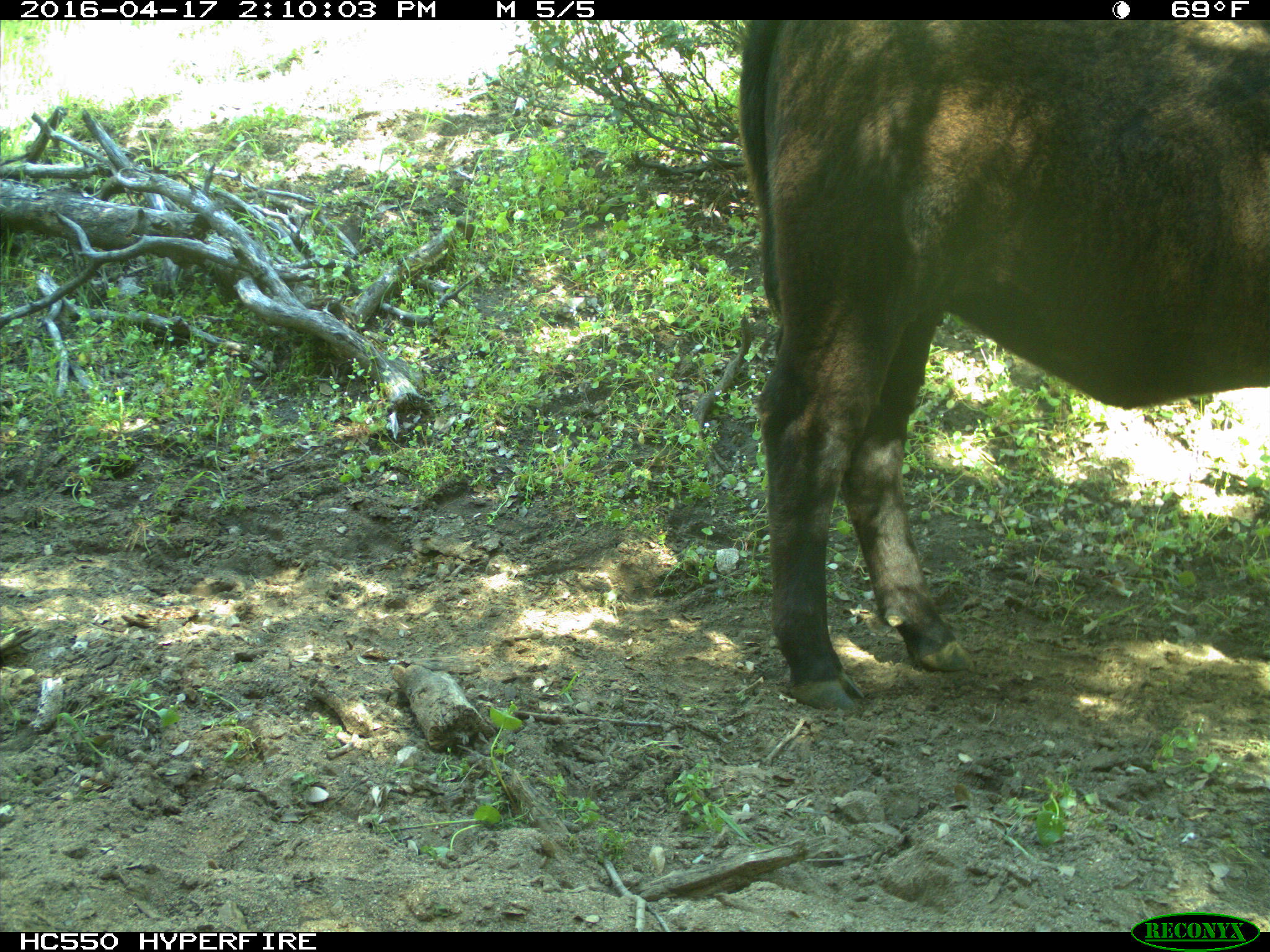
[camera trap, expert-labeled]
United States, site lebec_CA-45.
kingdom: Animalia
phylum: Chordata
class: Mammalia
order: Artiodactyla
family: Bovidae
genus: Bos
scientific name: Bos taurus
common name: domestic cow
Bos taurus (domestic cow).